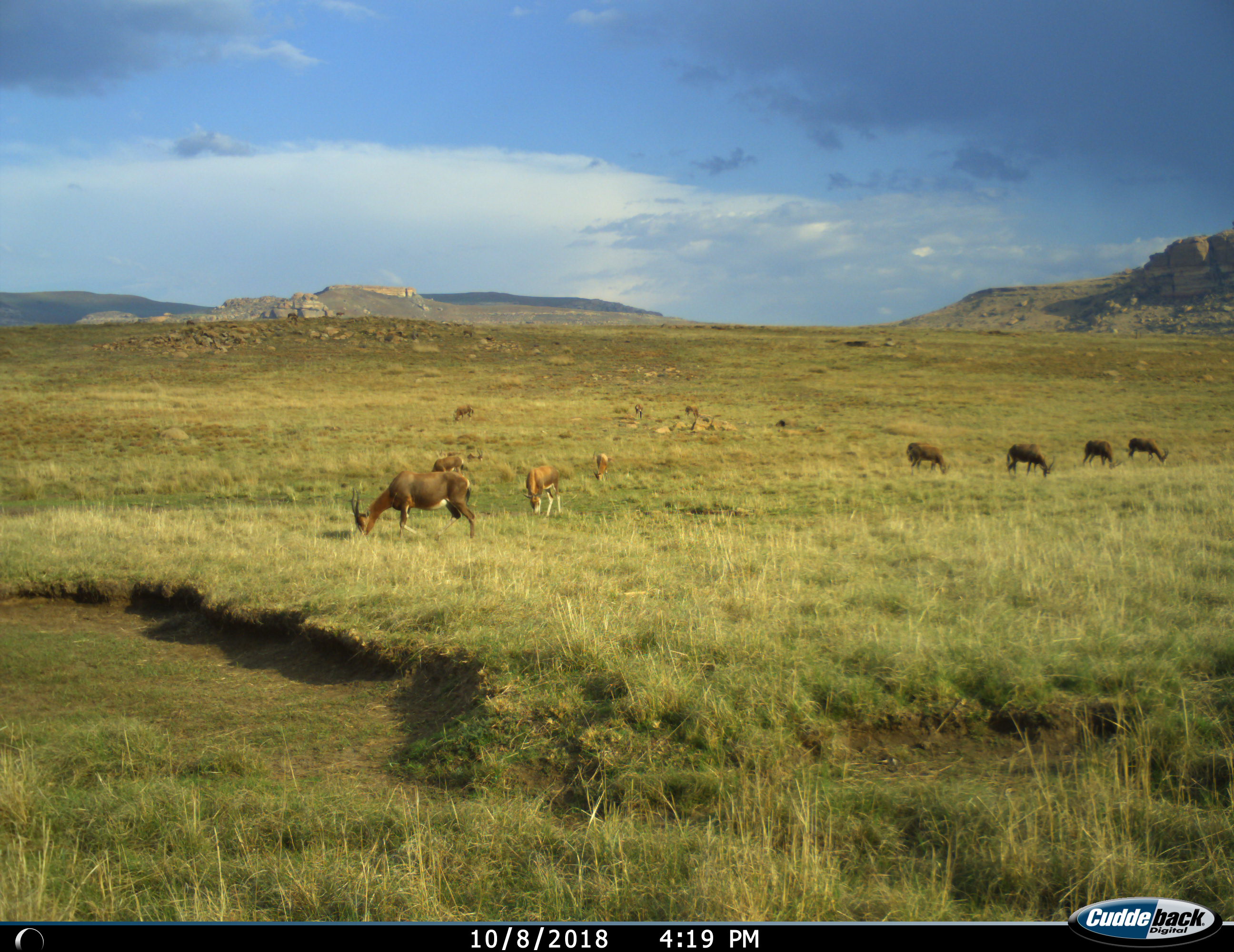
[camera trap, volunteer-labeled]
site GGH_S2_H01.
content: unidentified animal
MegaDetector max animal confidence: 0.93